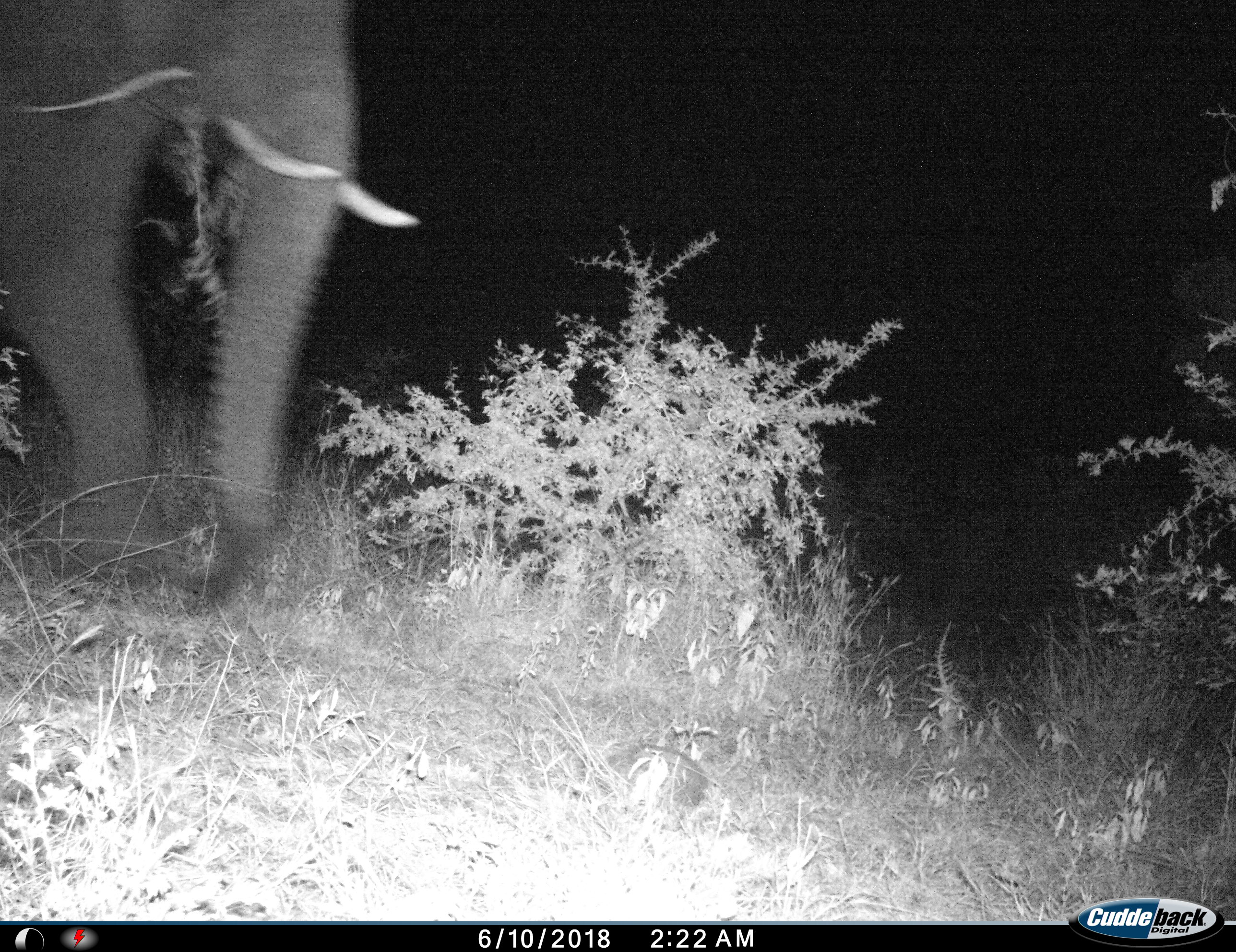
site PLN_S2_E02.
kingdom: Animalia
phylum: Chordata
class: Mammalia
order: Proboscidea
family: Elephantidae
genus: Loxodonta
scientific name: Loxodonta africana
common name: african bush elephant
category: elephant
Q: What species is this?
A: Elephant (african bush elephant) (Loxodonta africana).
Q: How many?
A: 1.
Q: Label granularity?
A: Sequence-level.